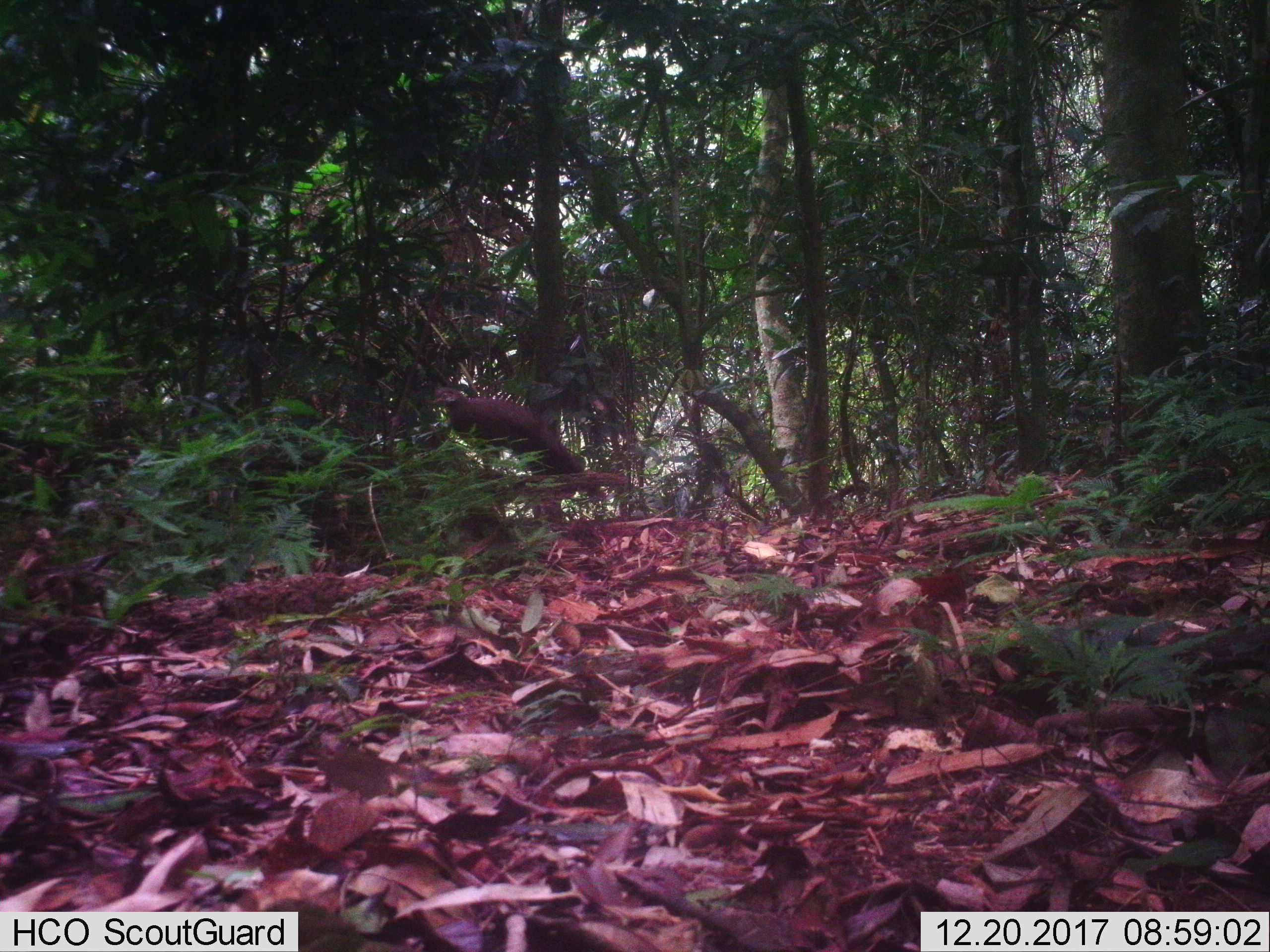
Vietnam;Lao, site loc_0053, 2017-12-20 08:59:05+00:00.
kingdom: Animalia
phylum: Chordata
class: Aves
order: Galliformes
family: Phasianidae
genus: Polyplectron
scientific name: Polyplectron bicalcaratum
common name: gray peacock-pheasant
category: grey peacock pheasant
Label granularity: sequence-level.